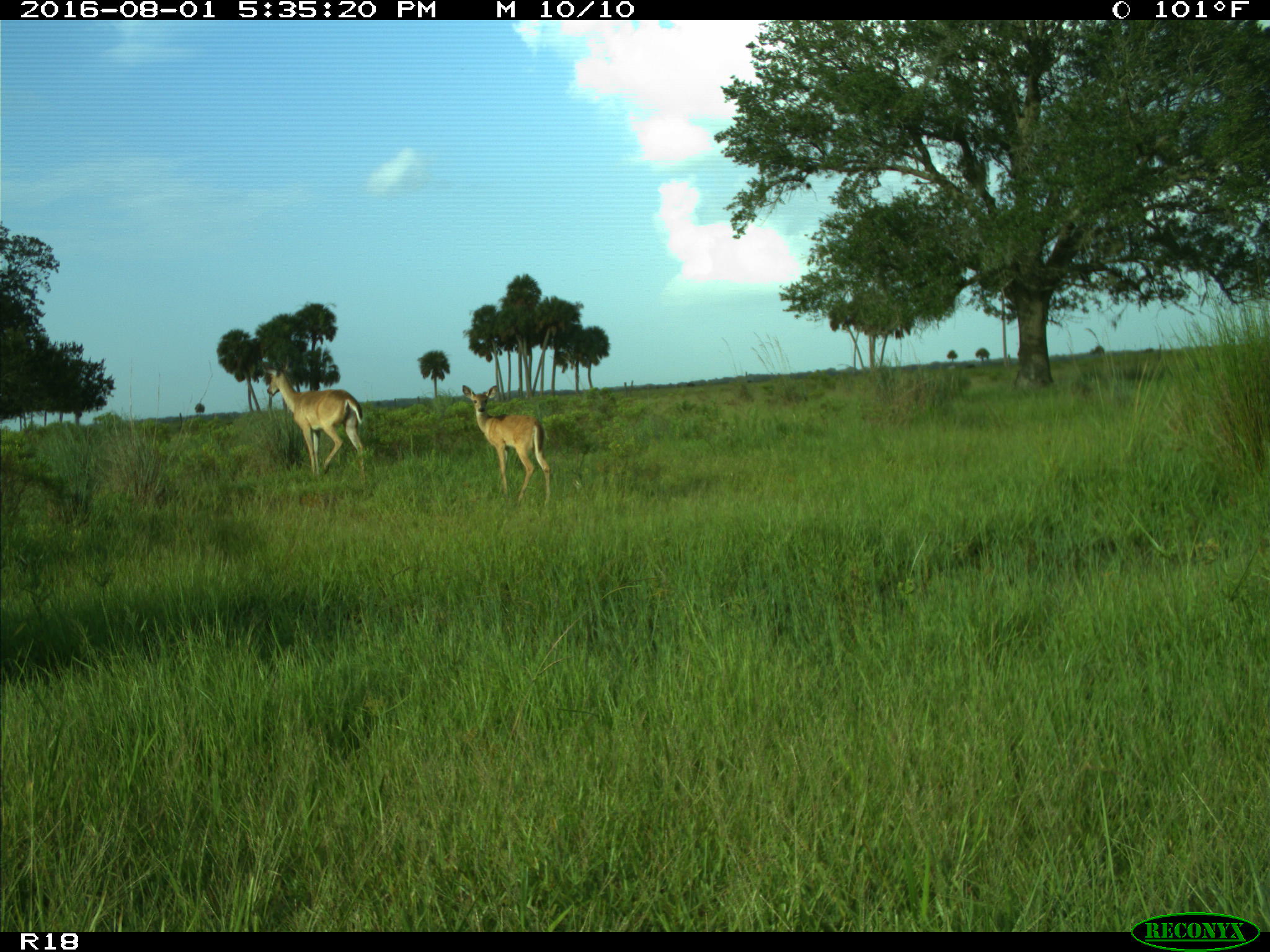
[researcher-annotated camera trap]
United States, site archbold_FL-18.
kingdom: Animalia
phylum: Chordata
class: Mammalia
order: Artiodactyla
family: Cervidae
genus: Odocoileus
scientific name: Odocoileus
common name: deer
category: unidentified deer